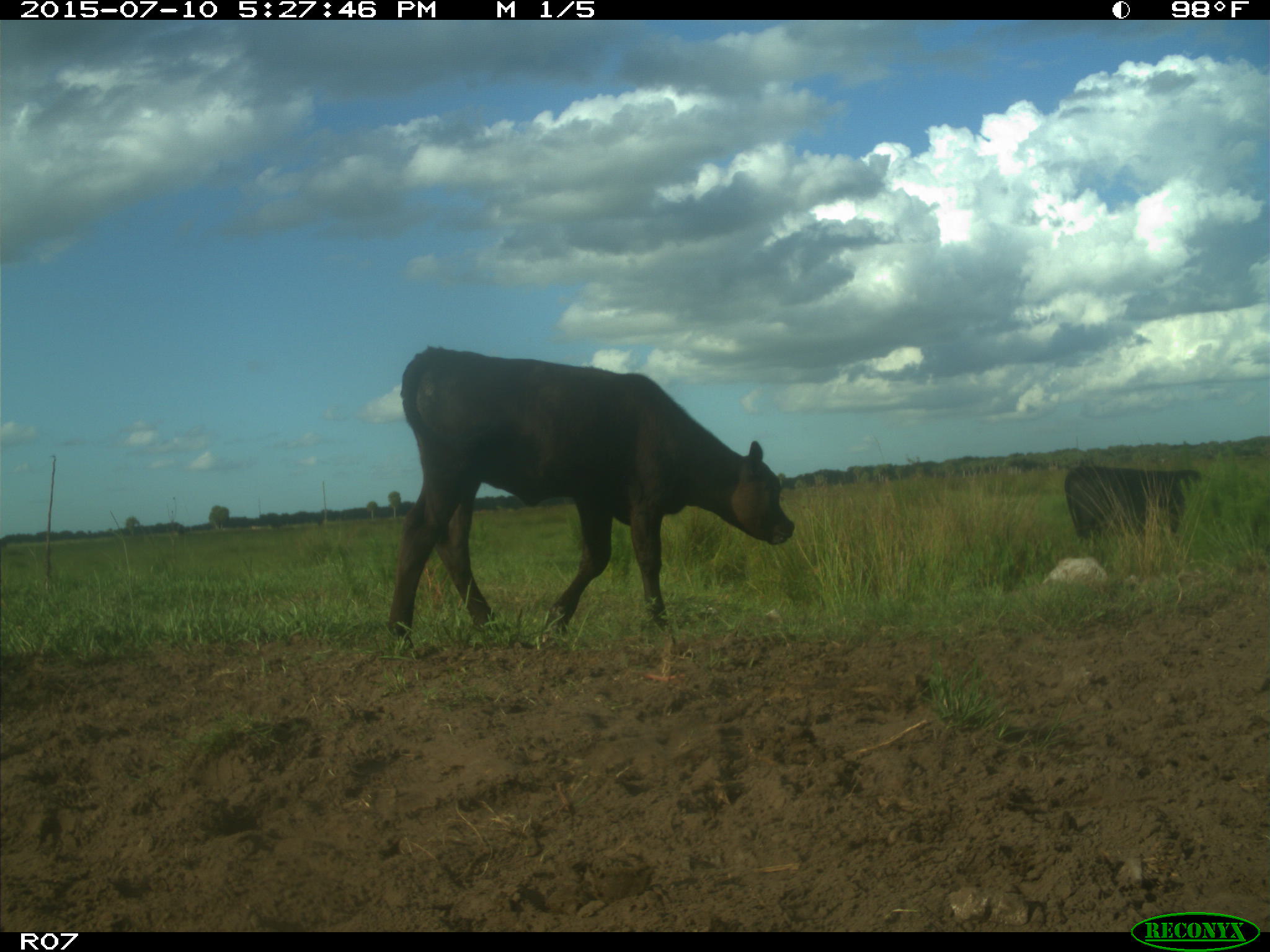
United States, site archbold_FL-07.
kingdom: Animalia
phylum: Chordata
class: Mammalia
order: Artiodactyla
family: Bovidae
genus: Bos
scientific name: Bos taurus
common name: domestic cow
Bos taurus (domestic cow).